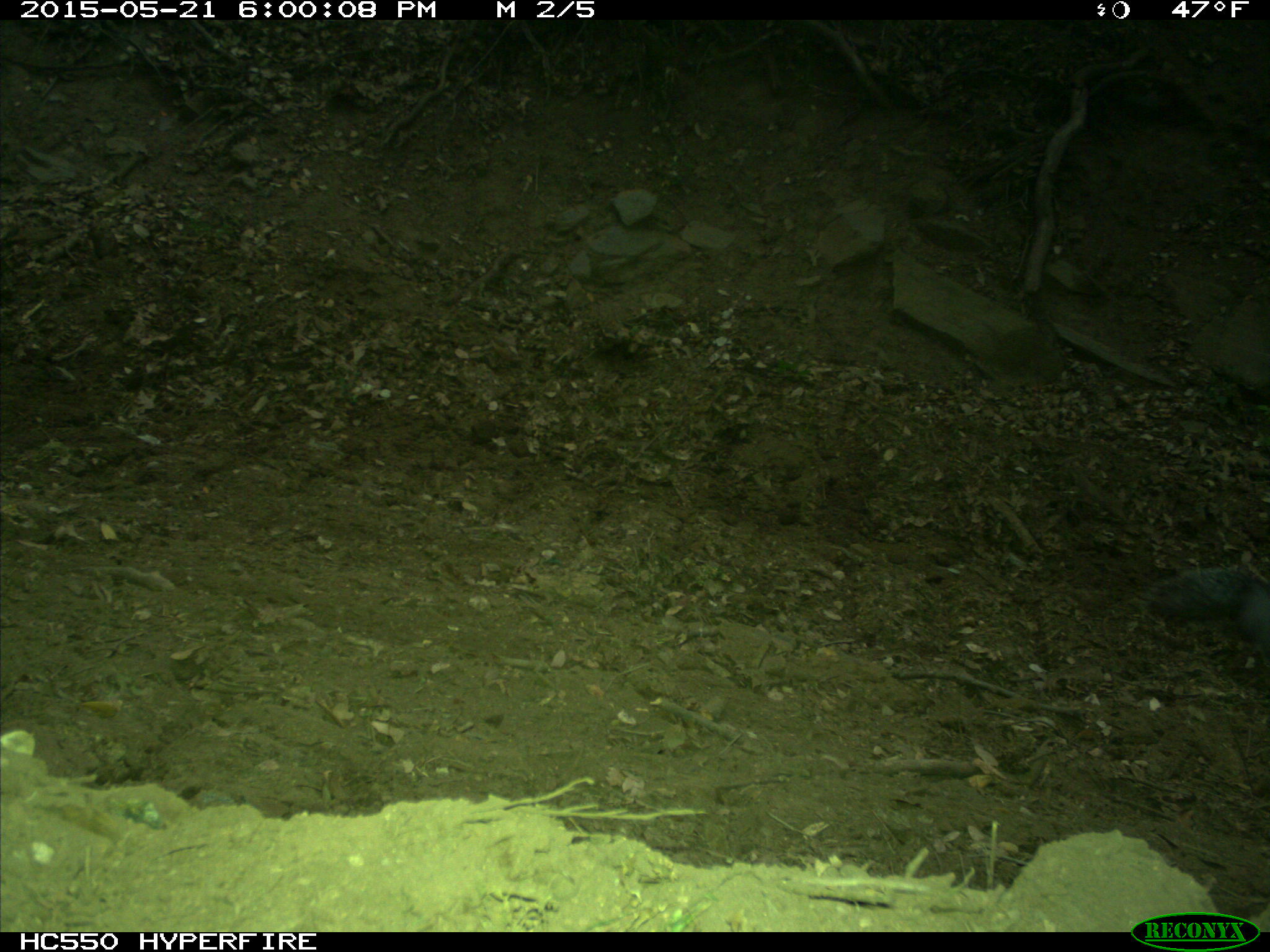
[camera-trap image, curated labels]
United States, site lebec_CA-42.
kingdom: Animalia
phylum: Chordata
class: Mammalia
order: Rodentia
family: Sciuridae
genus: Sciurus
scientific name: Sciurus carolinensis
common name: eastern gray squirrel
Sciurus carolinensis (eastern gray squirrel).